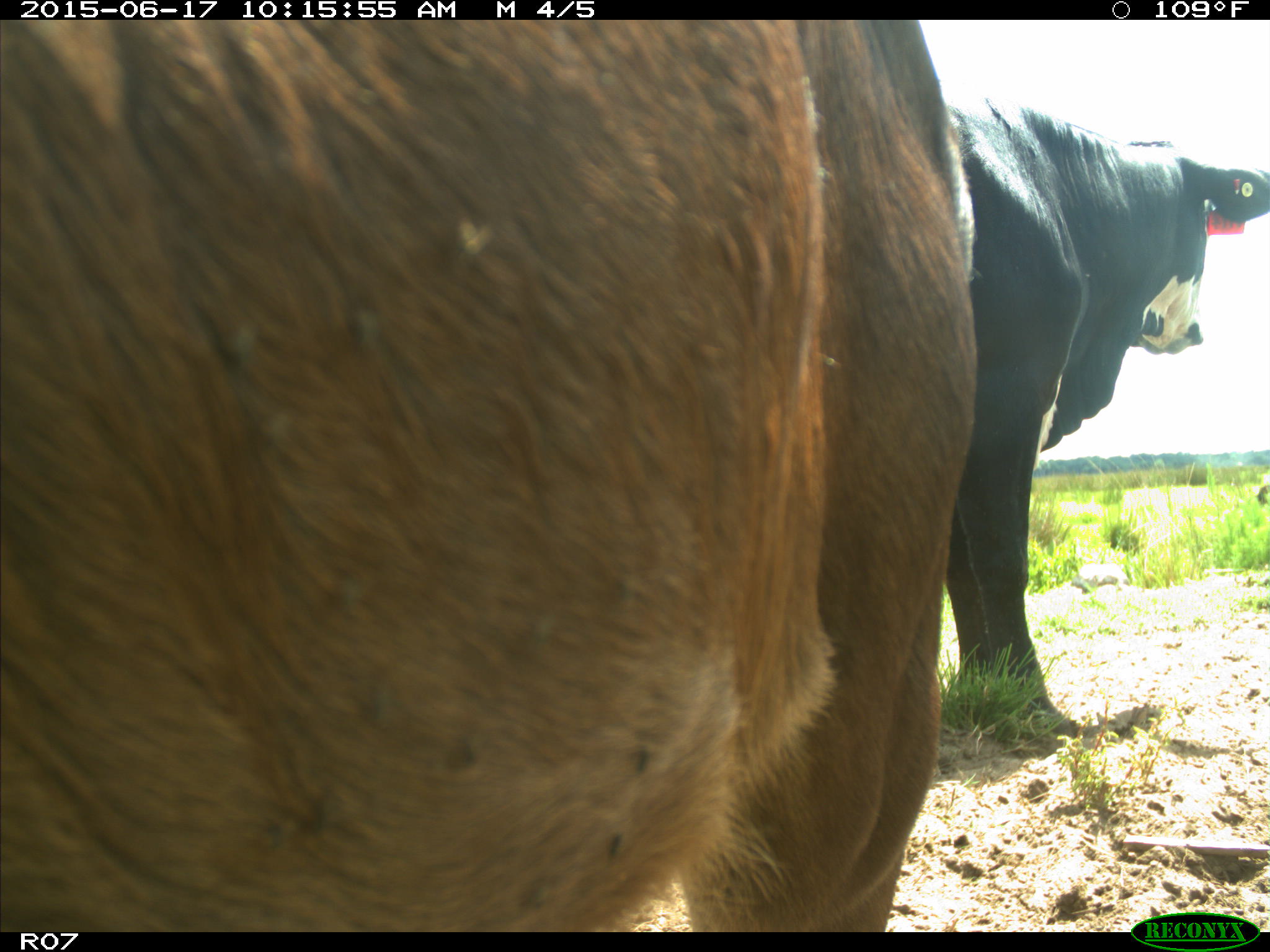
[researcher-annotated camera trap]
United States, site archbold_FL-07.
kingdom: Animalia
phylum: Chordata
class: Mammalia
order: Artiodactyla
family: Bovidae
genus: Bos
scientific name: Bos taurus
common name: domestic cow